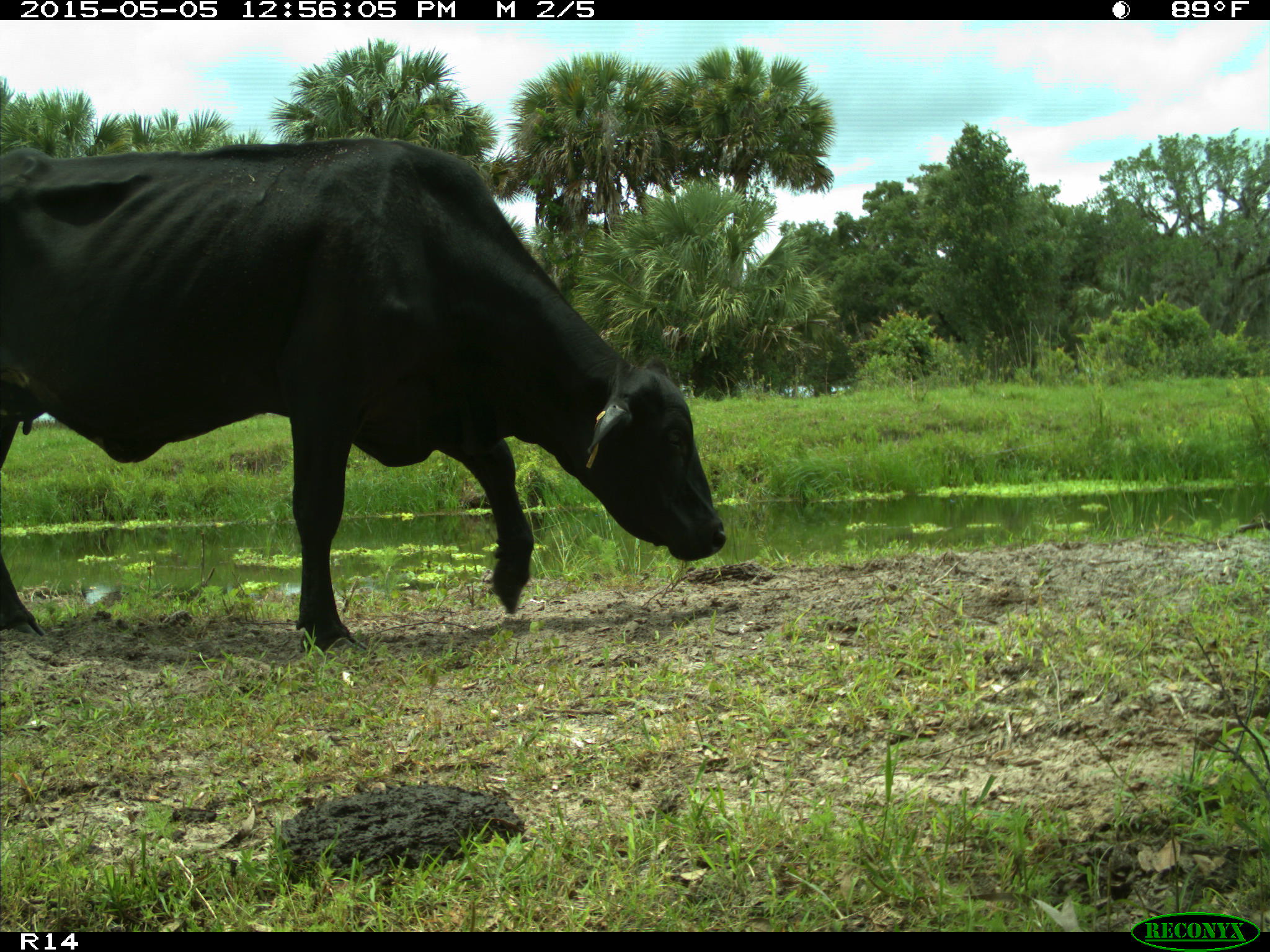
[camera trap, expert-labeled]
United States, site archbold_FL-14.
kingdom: Animalia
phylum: Chordata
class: Mammalia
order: Artiodactyla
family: Bovidae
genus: Bos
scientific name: Bos taurus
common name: domestic cow